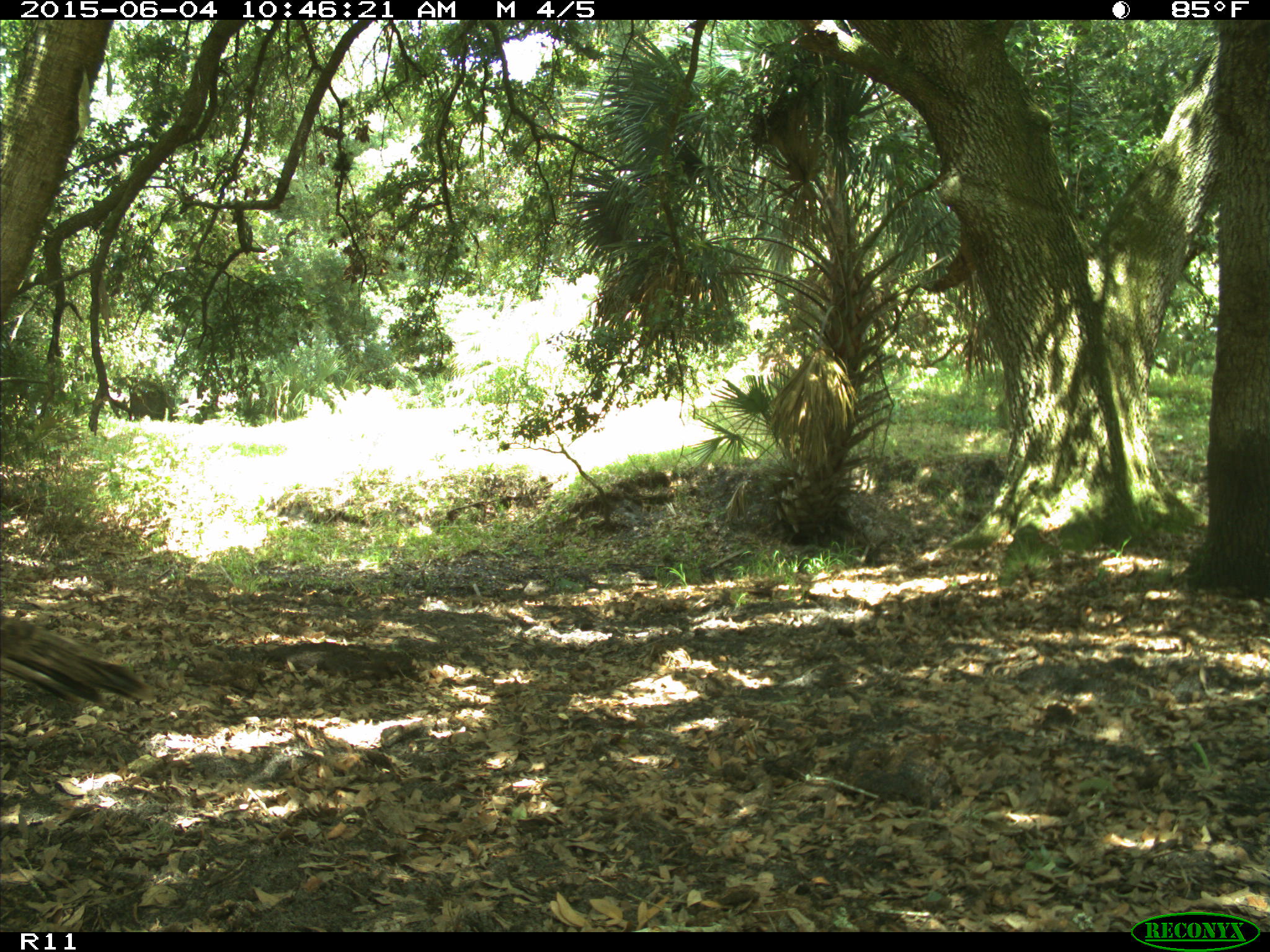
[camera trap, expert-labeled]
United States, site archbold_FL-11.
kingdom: Animalia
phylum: Chordata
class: Aves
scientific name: Aves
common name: birds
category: unidentified bird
Unidentified bird (birds) (Aves).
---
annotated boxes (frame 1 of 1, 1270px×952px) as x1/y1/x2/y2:
animal: 0/612/157/708